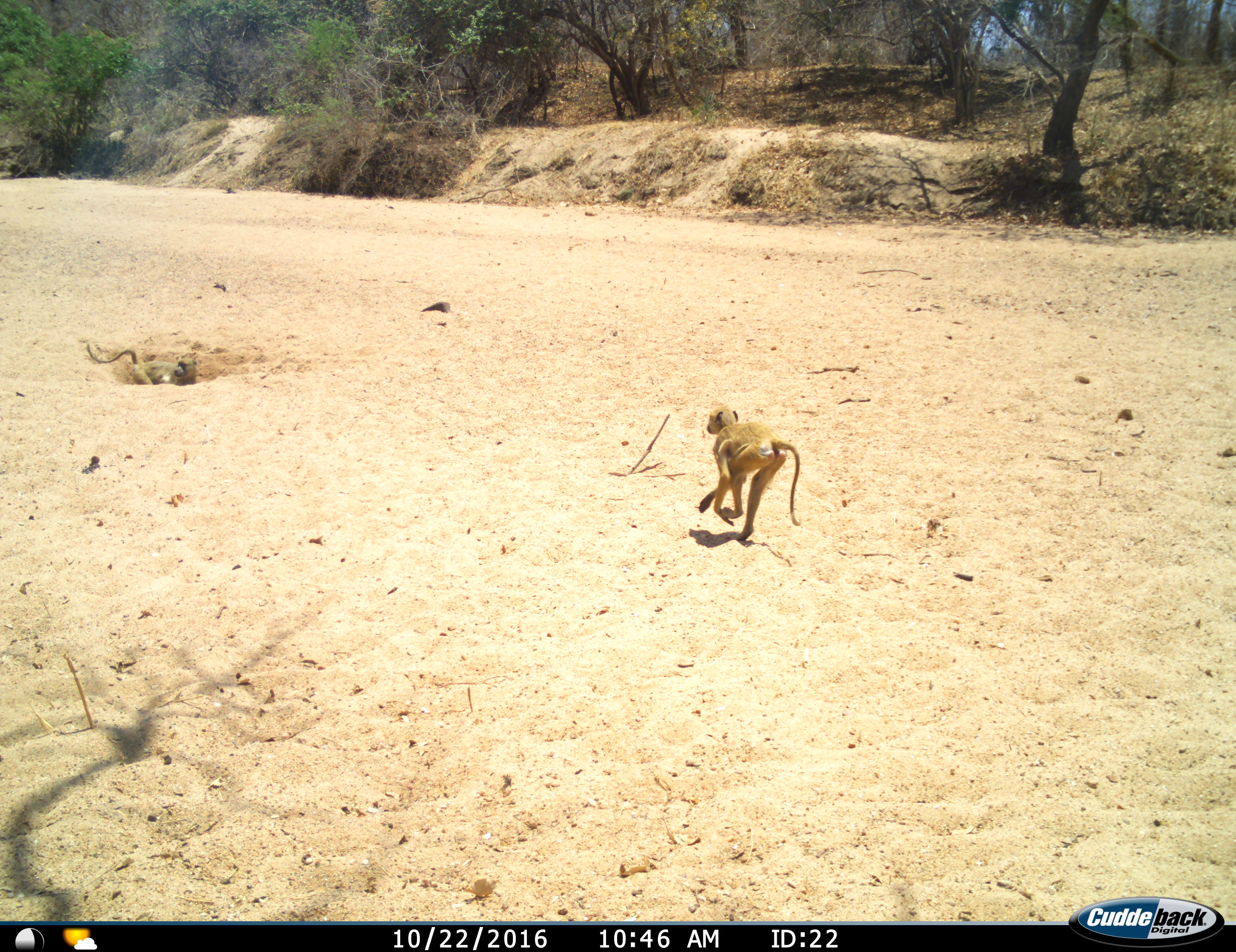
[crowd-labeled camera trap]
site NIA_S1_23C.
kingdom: Animalia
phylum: Chordata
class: Mammalia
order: Primates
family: Cercopithecidae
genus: Papio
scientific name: Papio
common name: baboon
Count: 2.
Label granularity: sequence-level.